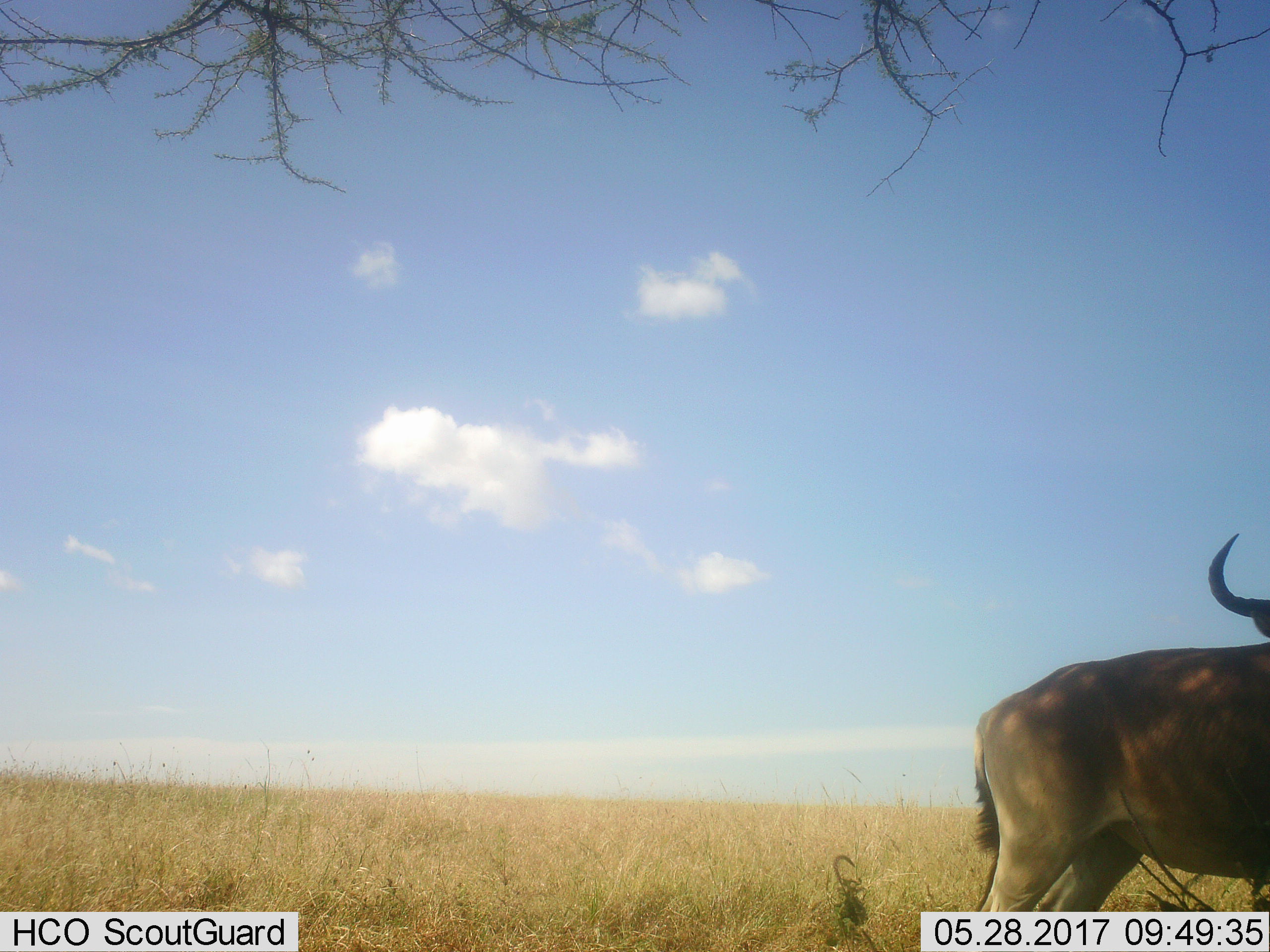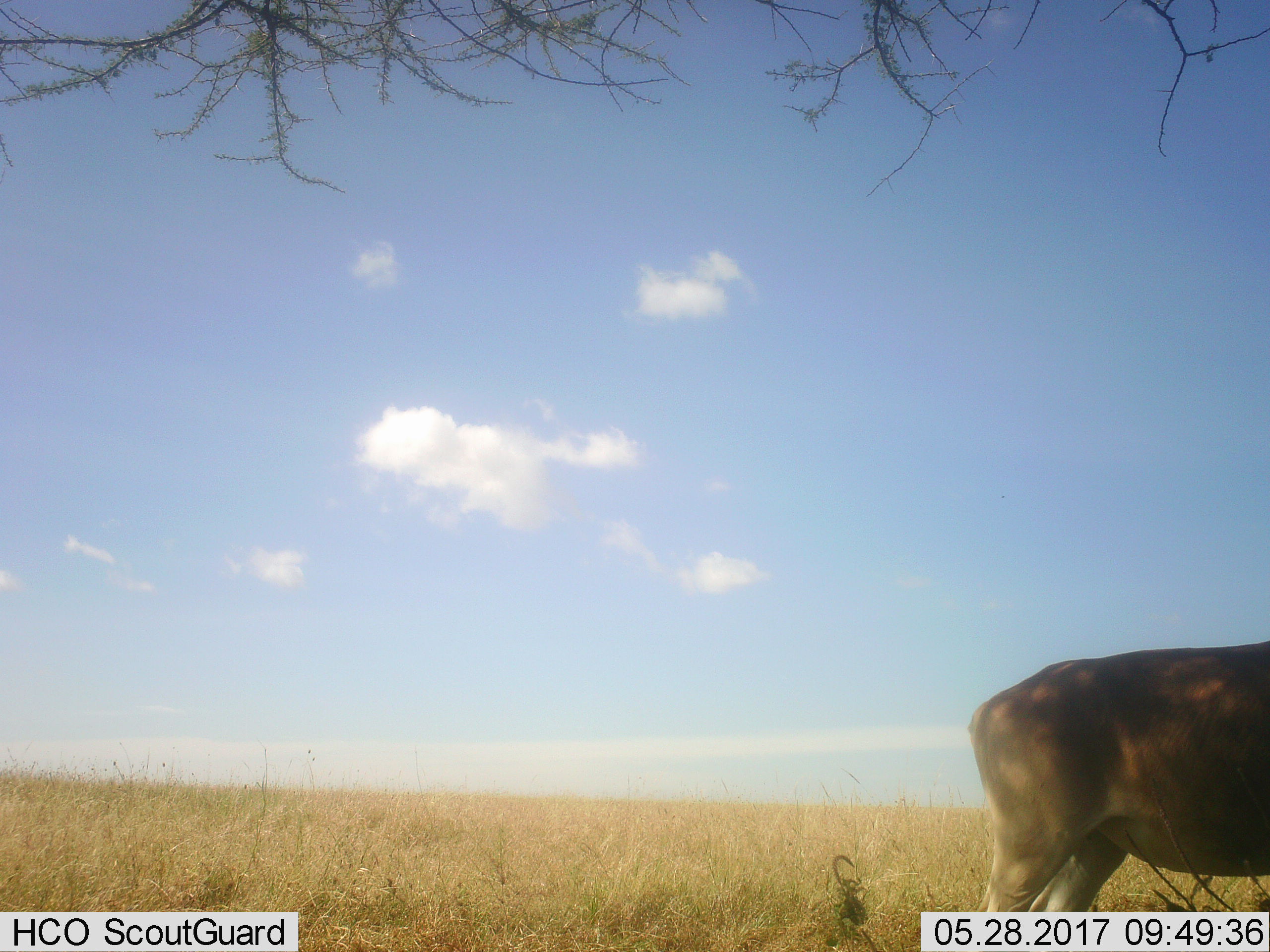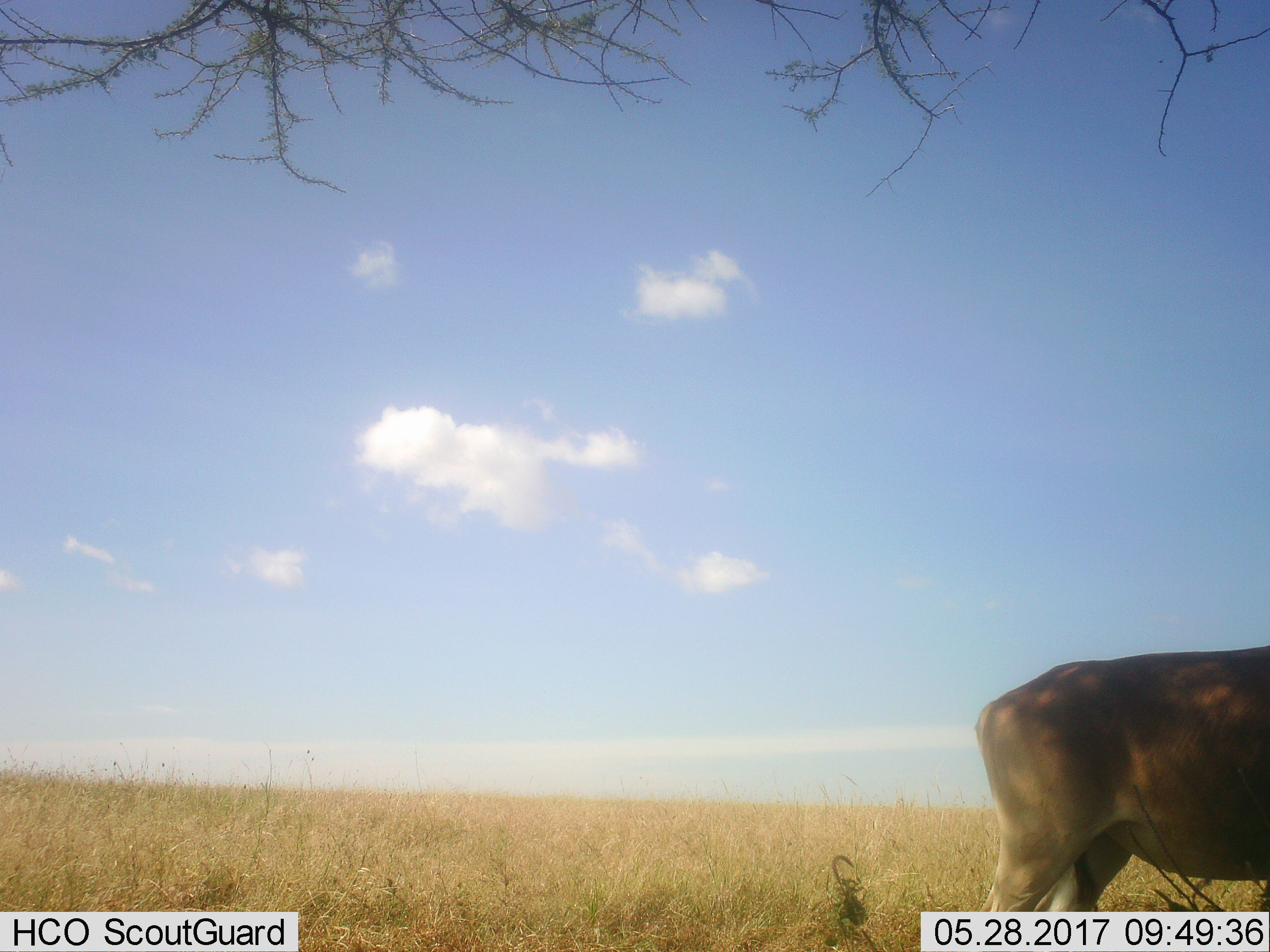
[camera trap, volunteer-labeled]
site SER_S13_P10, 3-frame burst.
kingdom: Animalia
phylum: Chordata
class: Mammalia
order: Artiodactyla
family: Bovidae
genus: Alcelaphus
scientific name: Alcelaphus buselaphus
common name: hartebeest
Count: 1.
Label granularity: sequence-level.